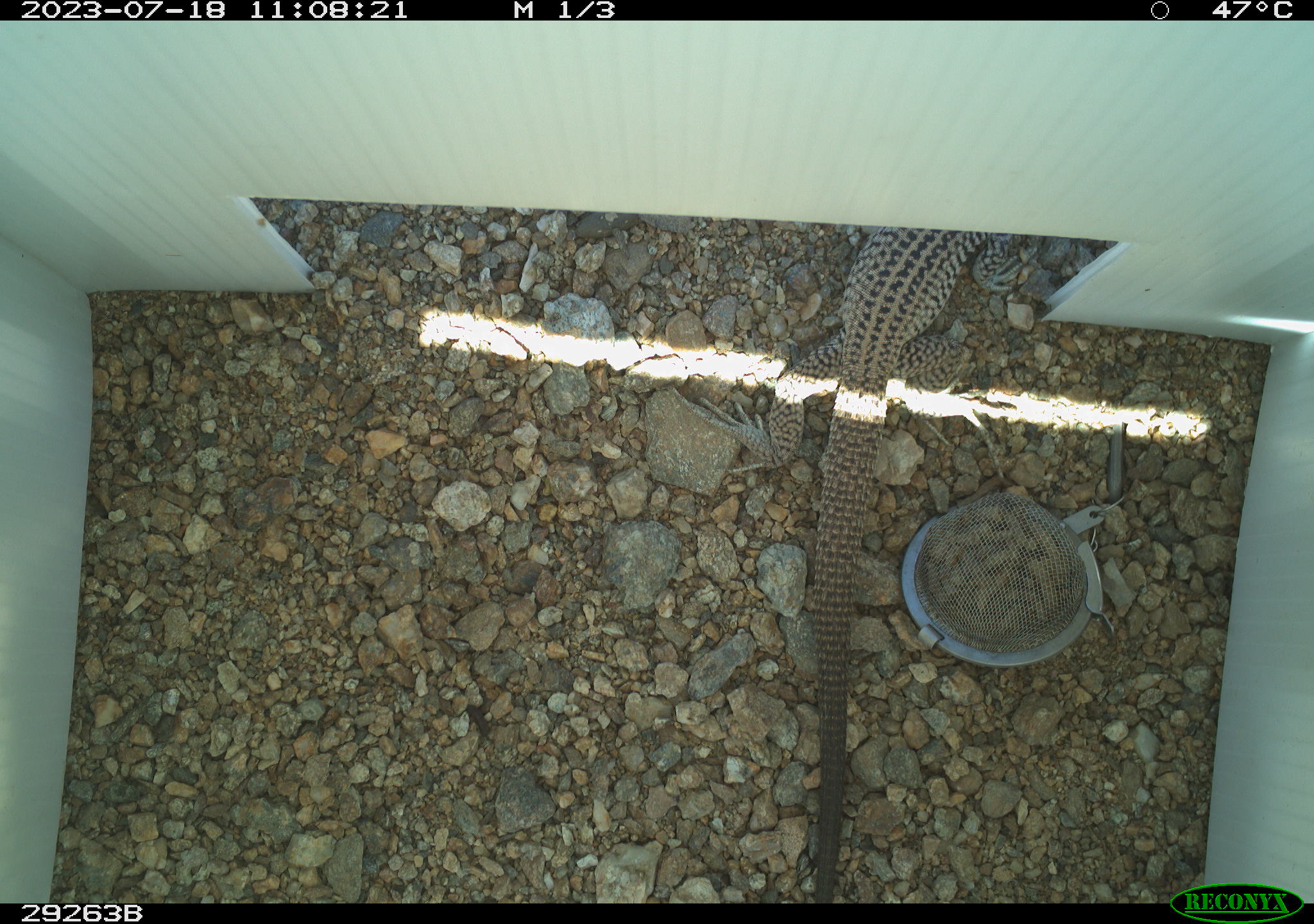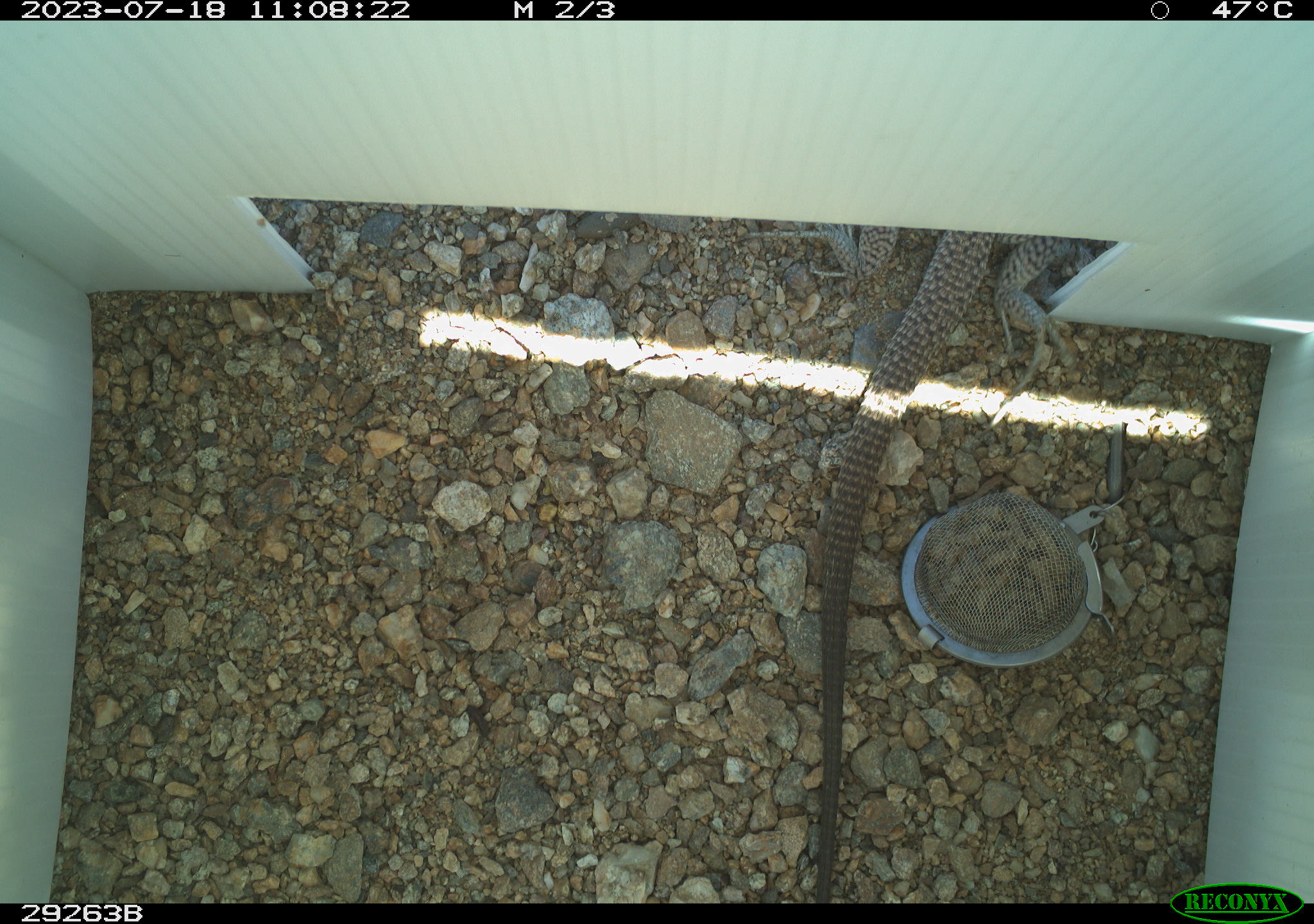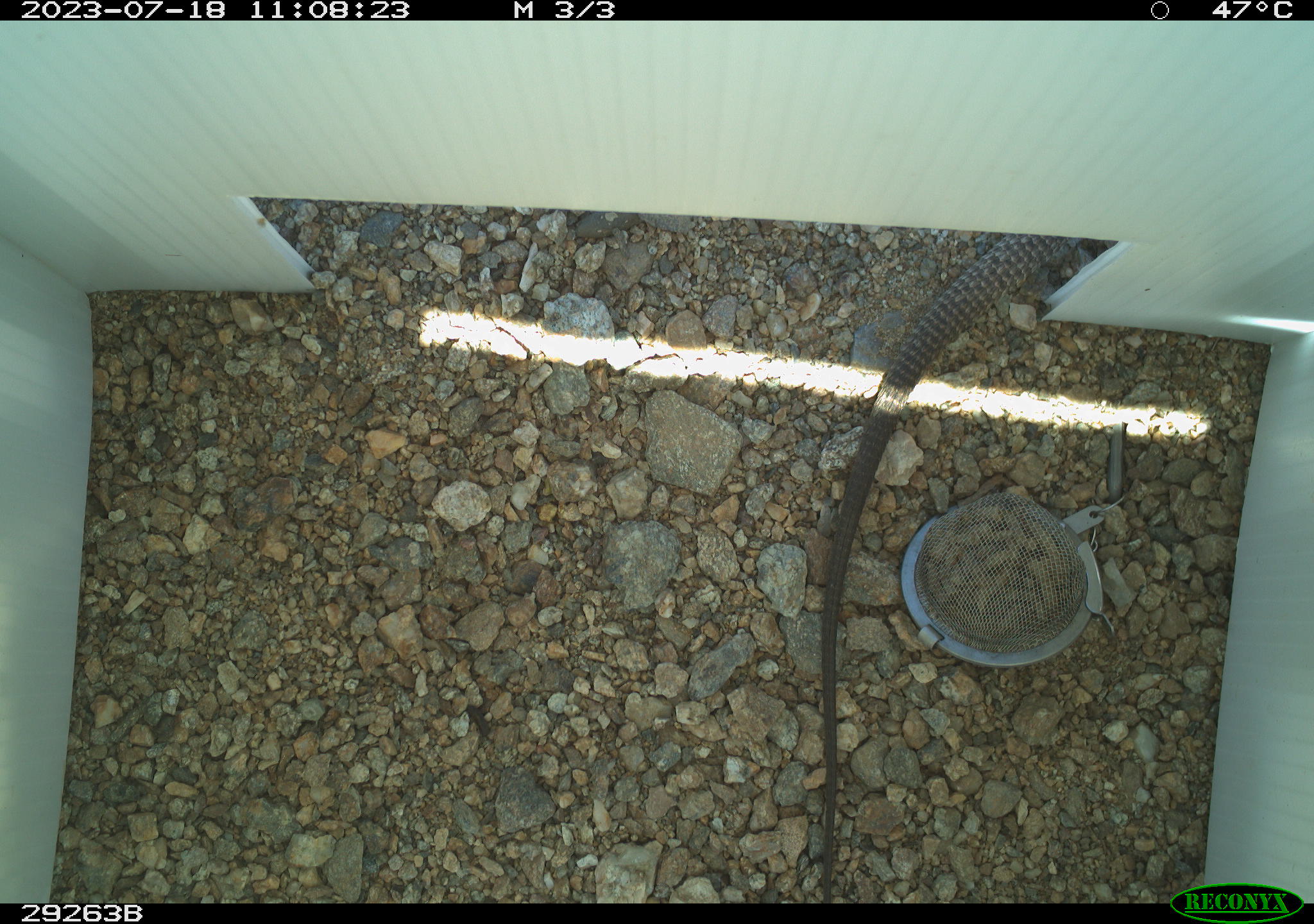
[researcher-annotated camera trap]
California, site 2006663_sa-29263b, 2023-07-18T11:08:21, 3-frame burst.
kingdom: Animalia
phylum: Chordata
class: Reptilia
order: Squamata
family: Teiidae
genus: Aspidoscelis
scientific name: Aspidoscelis tigris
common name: western whiptail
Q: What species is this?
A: Western whiptail (Aspidoscelis tigris).